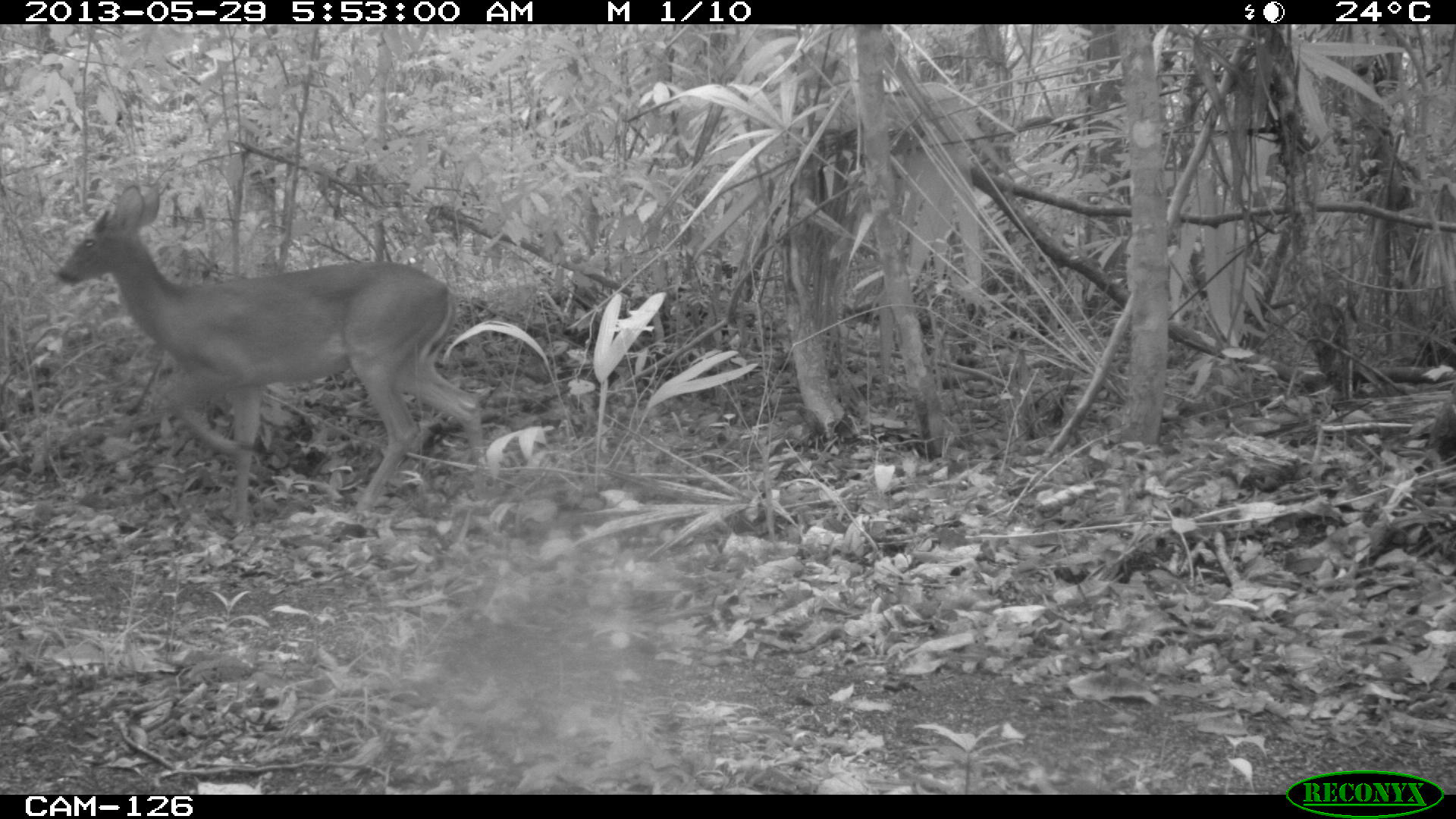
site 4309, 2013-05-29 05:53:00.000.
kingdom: Animalia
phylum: Chordata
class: Mammalia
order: Artiodactyla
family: Cervidae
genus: Odocoileus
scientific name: Odocoileus virginianus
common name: white-tailed deer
Odocoileus virginianus (white-tailed deer), count 1, sex male.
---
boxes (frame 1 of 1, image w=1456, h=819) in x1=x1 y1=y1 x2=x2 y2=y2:
odocoileus virginianus: x1=54 y1=186 x2=488 y2=523